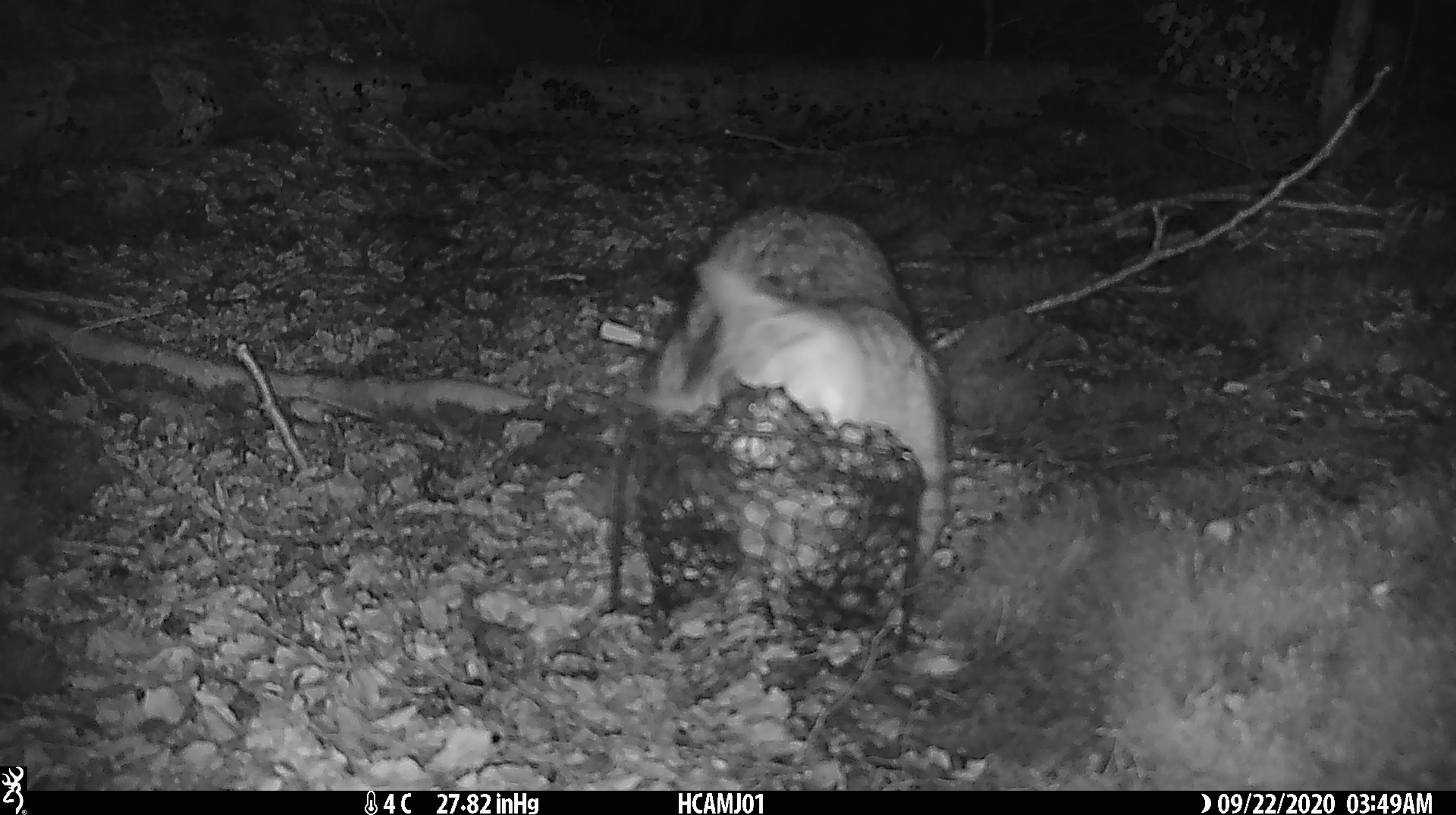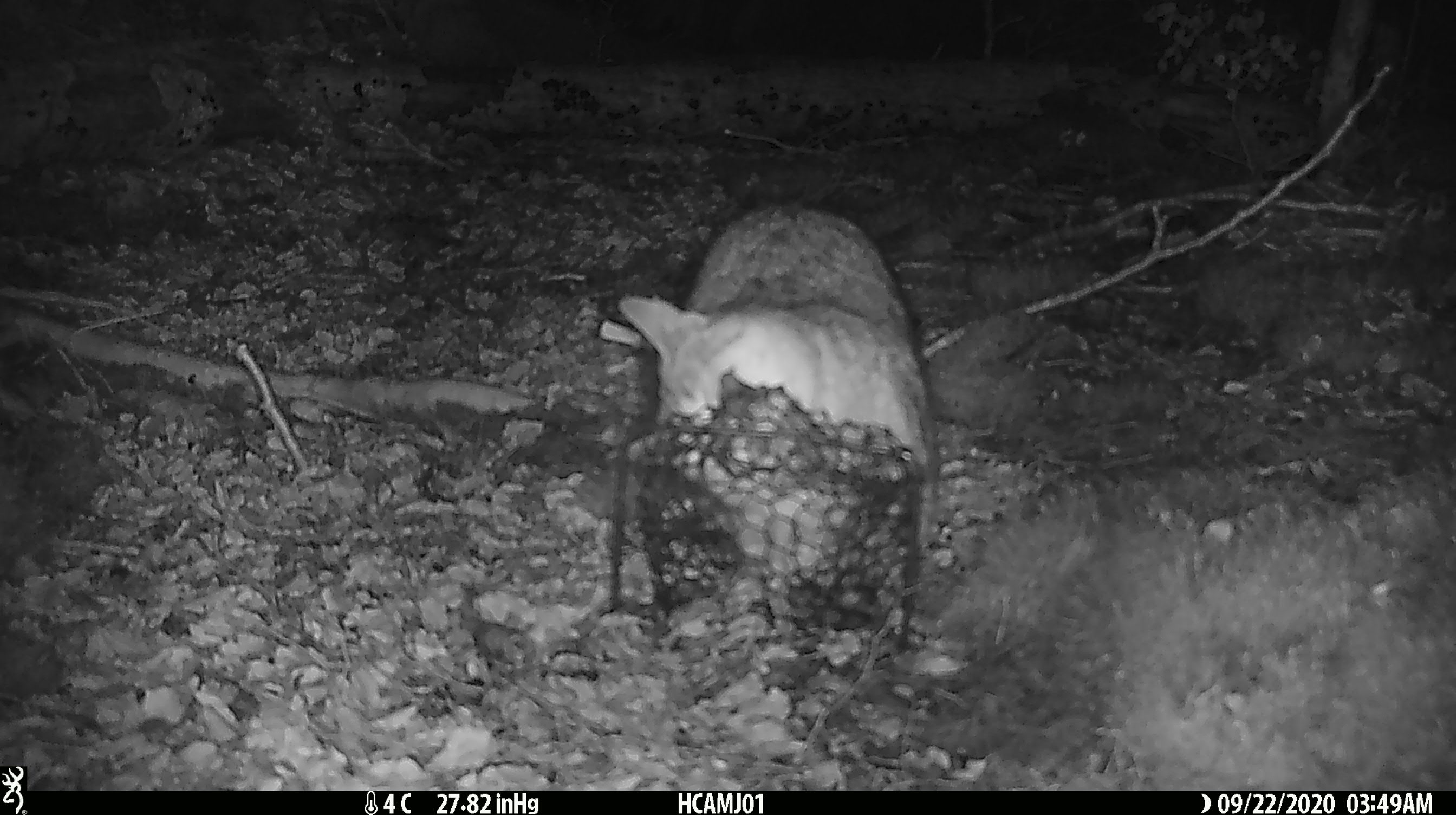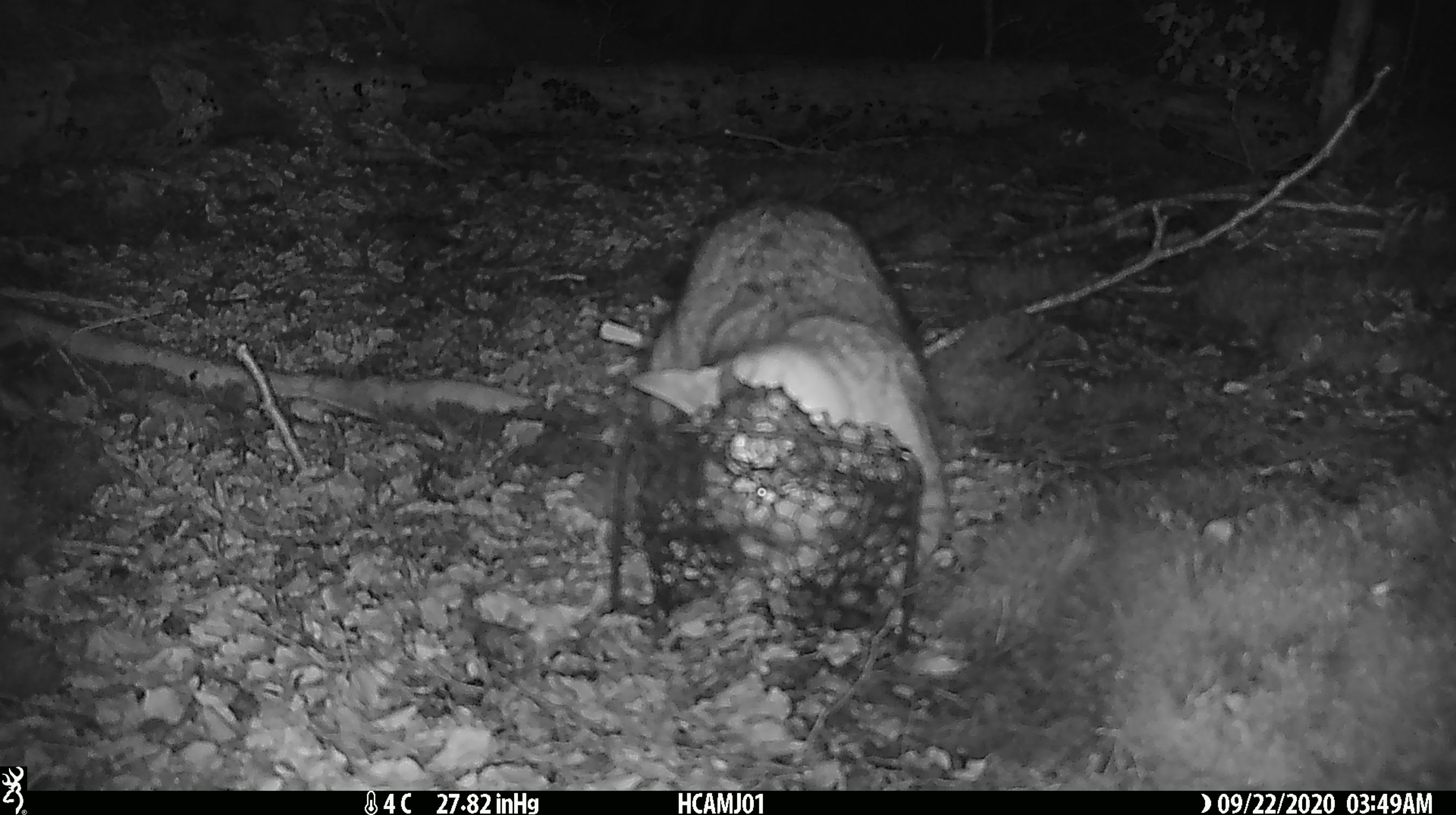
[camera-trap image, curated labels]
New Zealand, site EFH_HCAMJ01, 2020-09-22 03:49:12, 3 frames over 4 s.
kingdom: Animalia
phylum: Chordata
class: Mammalia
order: Carnivora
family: Felidae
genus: Felis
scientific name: Felis catus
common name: domestic cat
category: cat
Cat (domestic cat) (Felis catus).